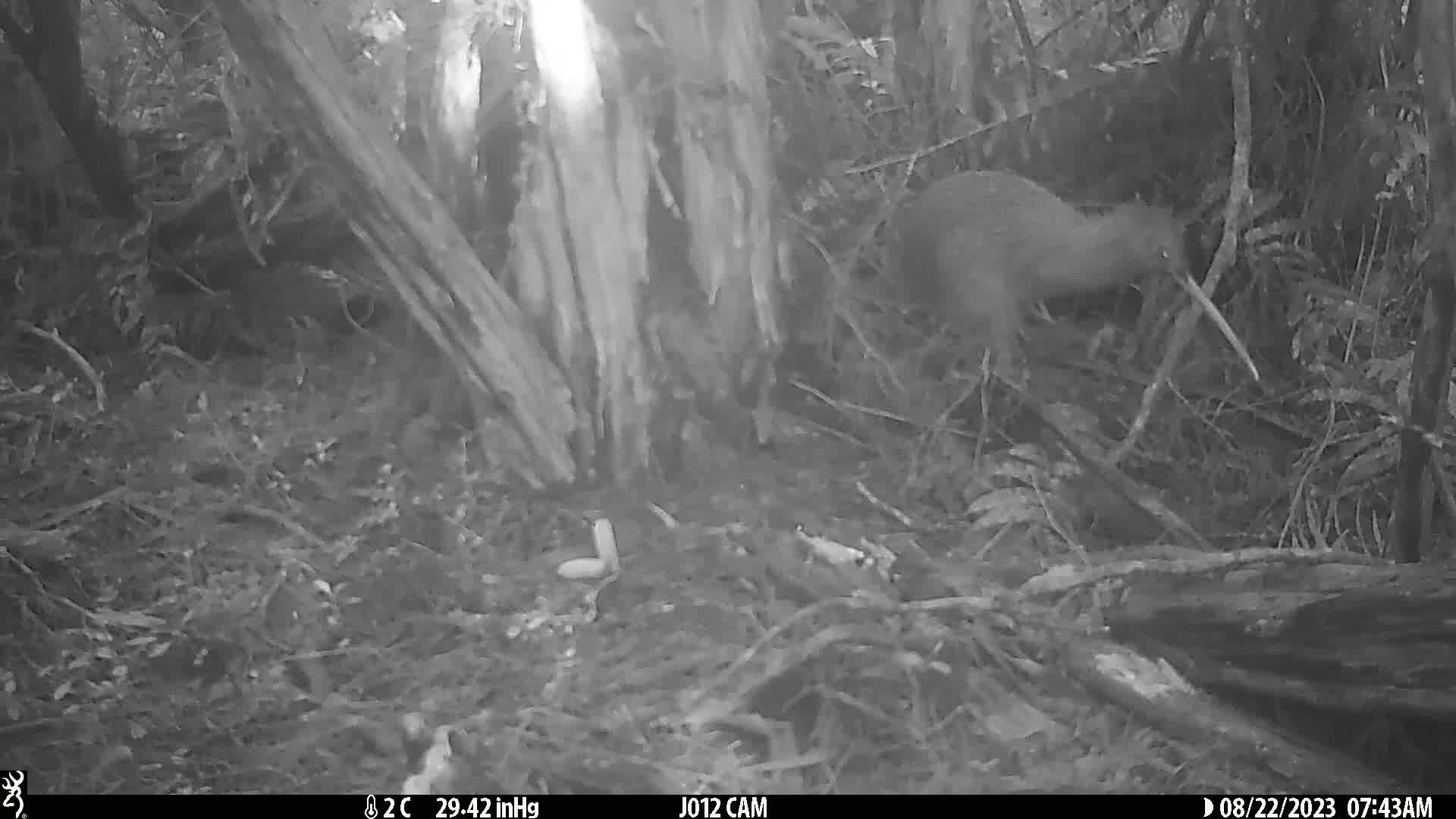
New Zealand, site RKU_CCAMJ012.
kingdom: Animalia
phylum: Chordata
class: Aves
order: Apterygiformes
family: Apterygidae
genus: Apteryx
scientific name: Apteryx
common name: kiwi